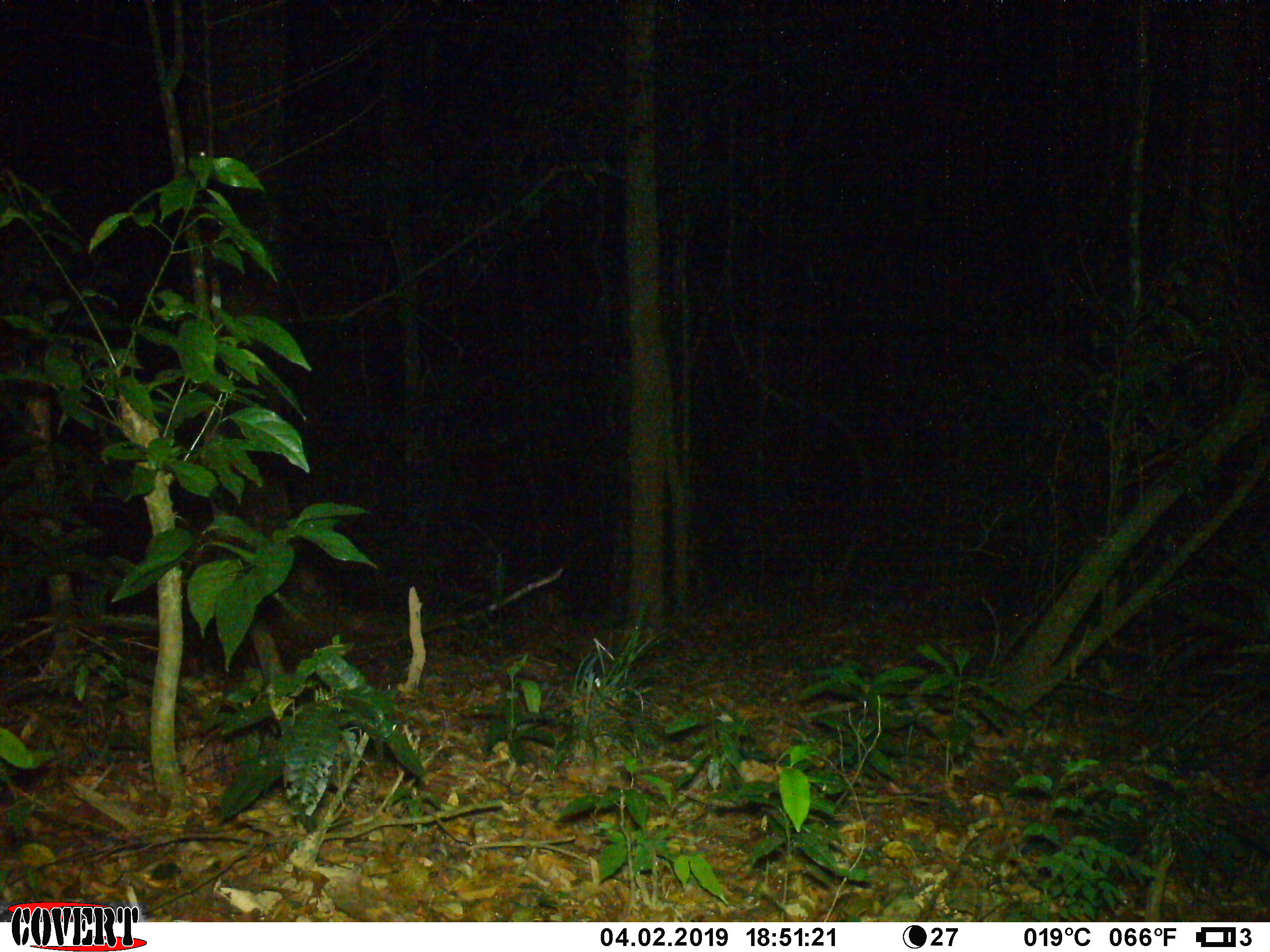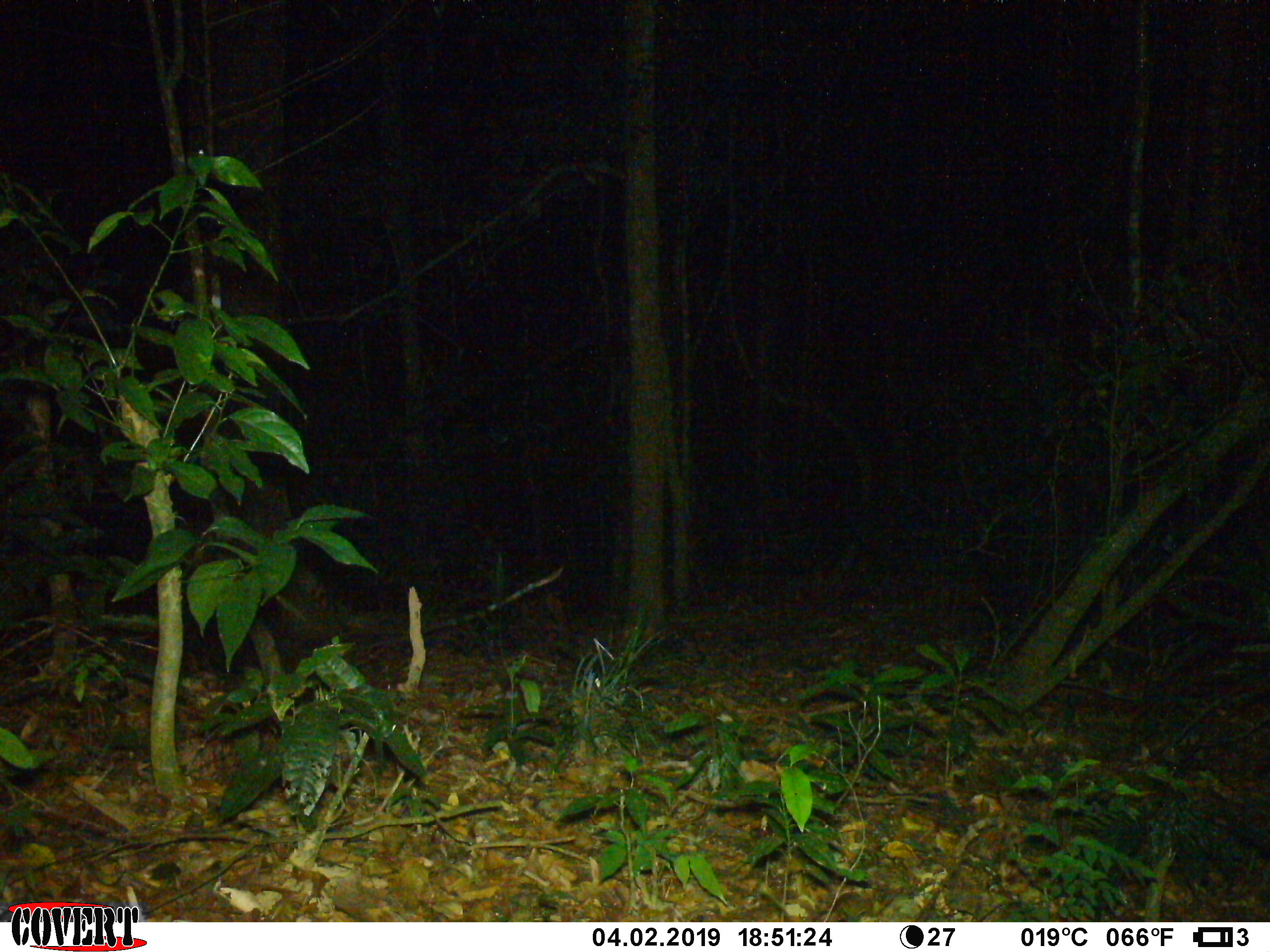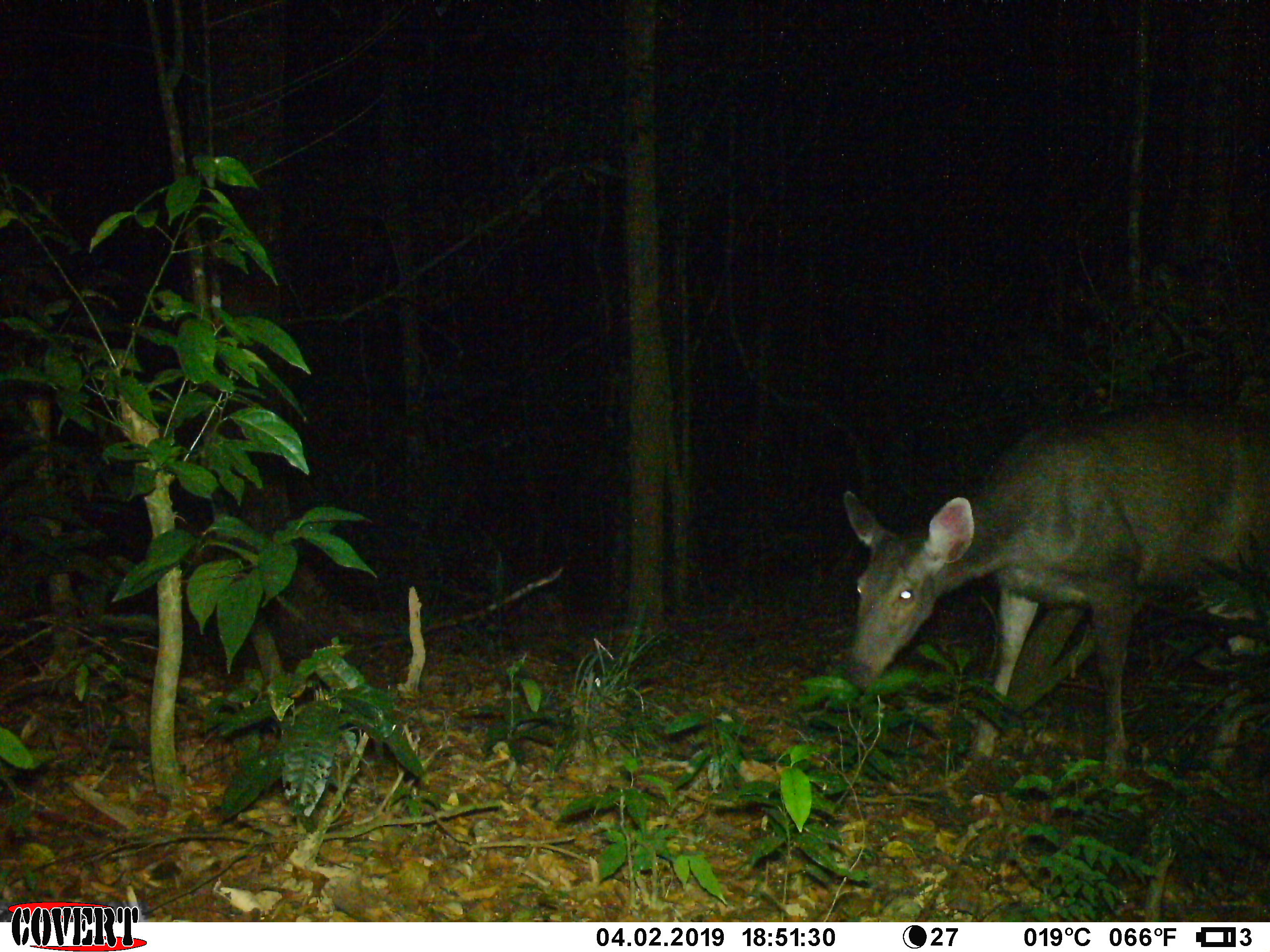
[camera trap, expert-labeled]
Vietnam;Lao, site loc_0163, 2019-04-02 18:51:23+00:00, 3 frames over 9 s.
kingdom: Animalia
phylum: Chordata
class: Mammalia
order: Artiodactyla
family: Cervidae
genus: Rusa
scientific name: Rusa unicolor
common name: sambar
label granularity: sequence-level